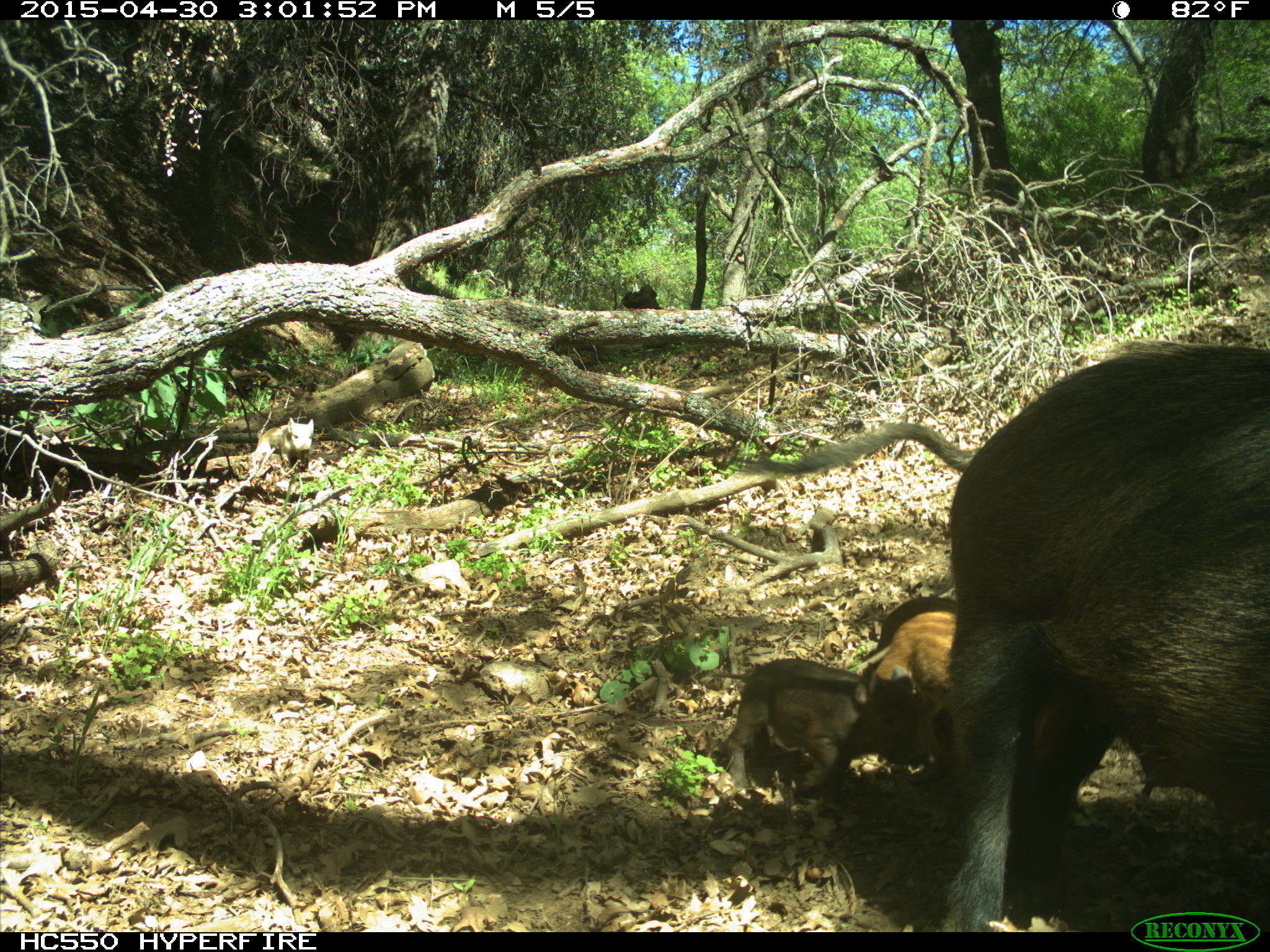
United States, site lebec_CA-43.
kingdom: Animalia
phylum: Chordata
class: Mammalia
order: Artiodactyla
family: Suidae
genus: Sus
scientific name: Sus scrofa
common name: wild boar